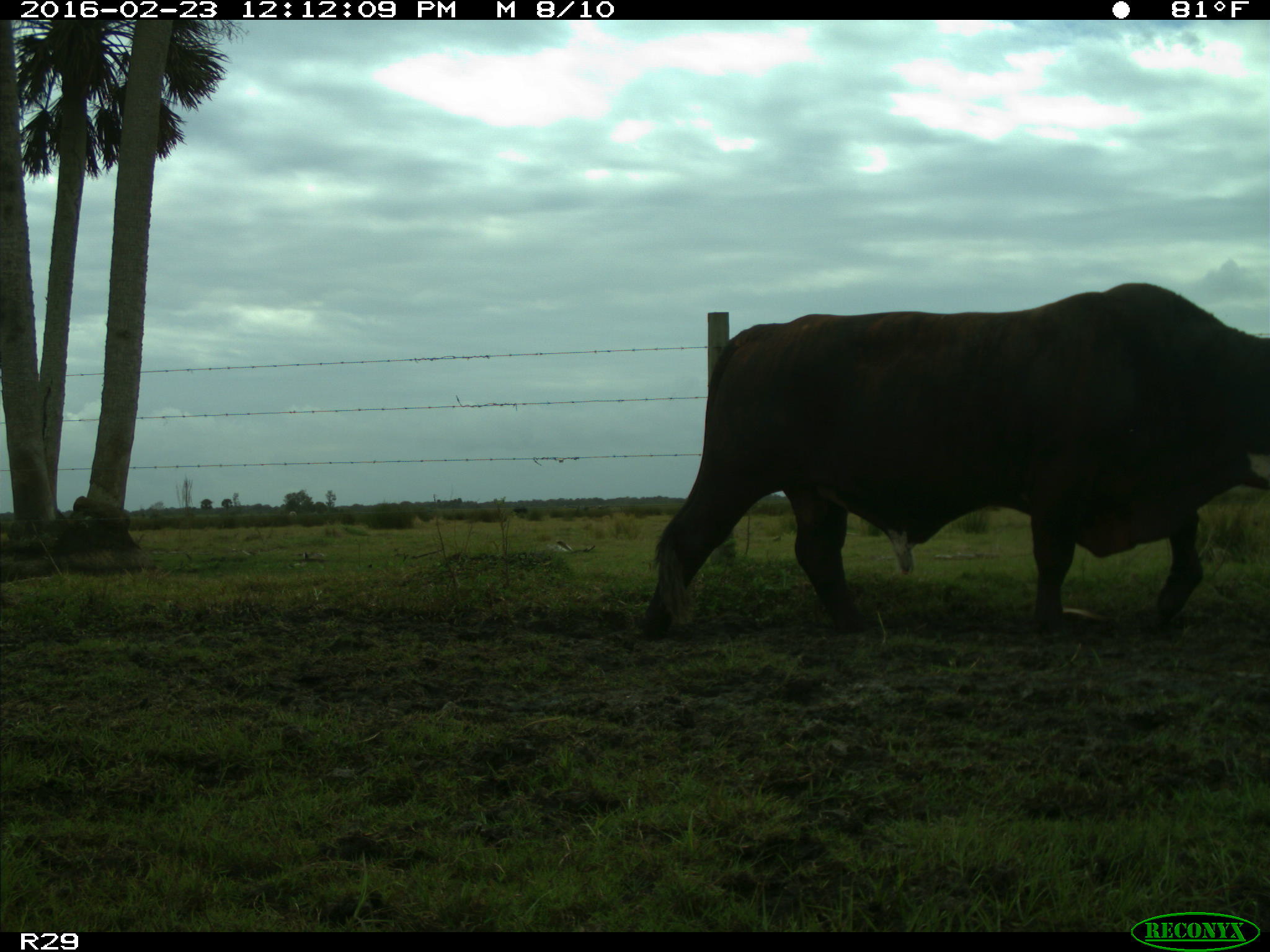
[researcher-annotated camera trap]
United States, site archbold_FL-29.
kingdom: Animalia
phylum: Chordata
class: Mammalia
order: Artiodactyla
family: Bovidae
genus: Bos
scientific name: Bos taurus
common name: domestic cow